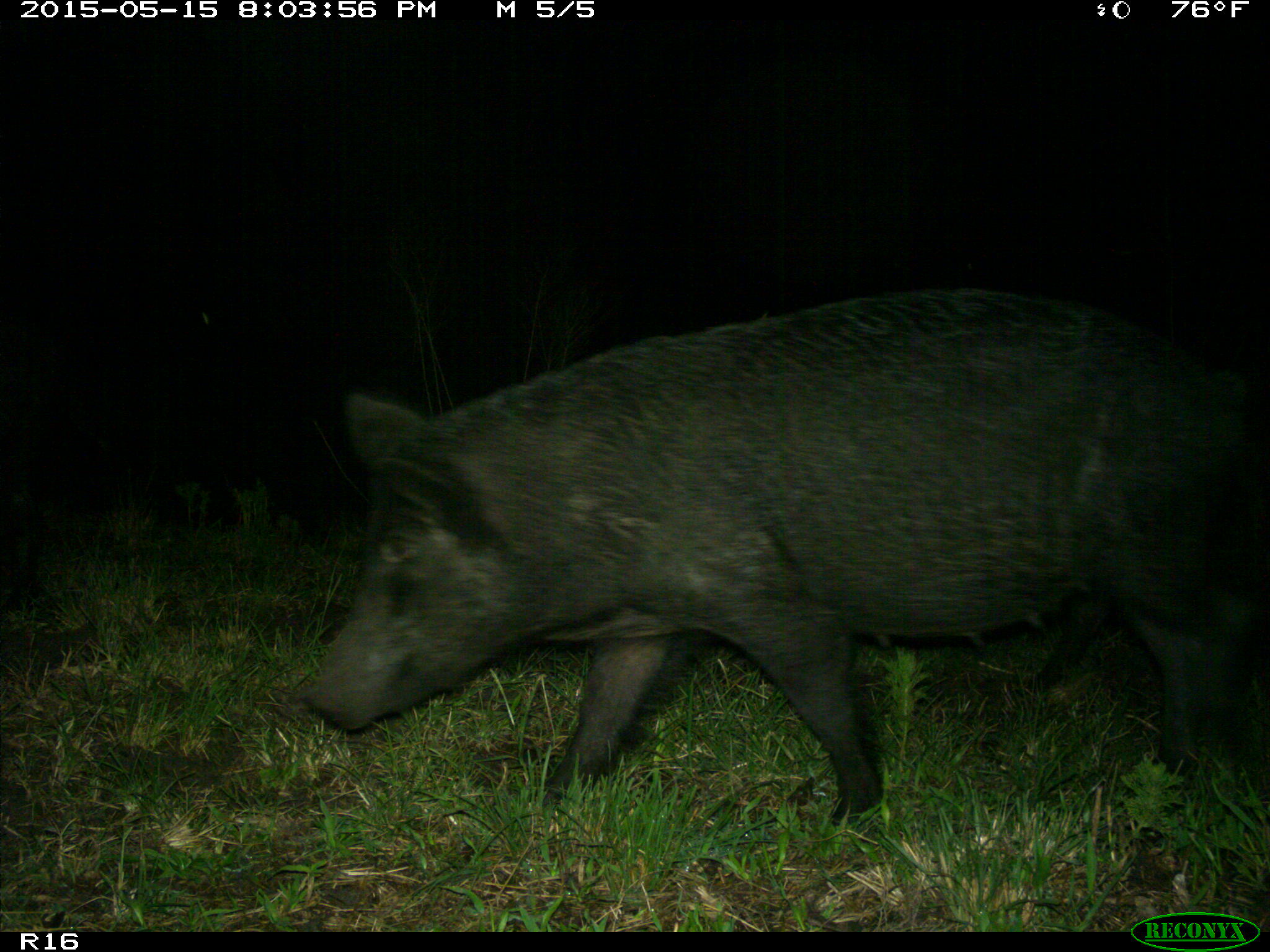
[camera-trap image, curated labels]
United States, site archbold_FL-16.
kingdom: Animalia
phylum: Chordata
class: Mammalia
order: Artiodactyla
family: Suidae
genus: Sus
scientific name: Sus scrofa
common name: wild boar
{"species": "Sus scrofa (wild boar)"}